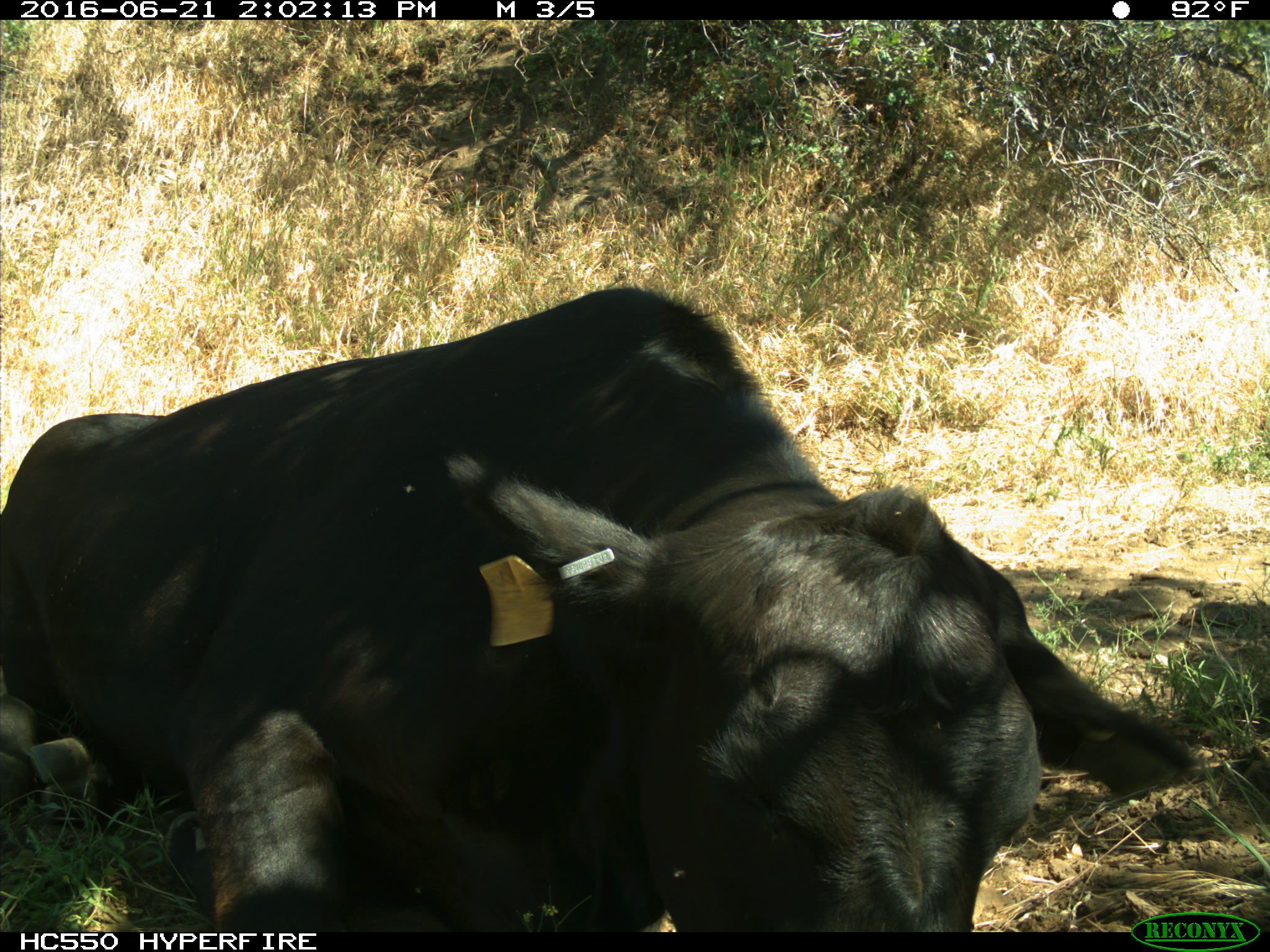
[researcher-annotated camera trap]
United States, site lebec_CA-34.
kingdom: Animalia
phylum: Chordata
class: Mammalia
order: Artiodactyla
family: Bovidae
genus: Bos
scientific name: Bos taurus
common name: domestic cow